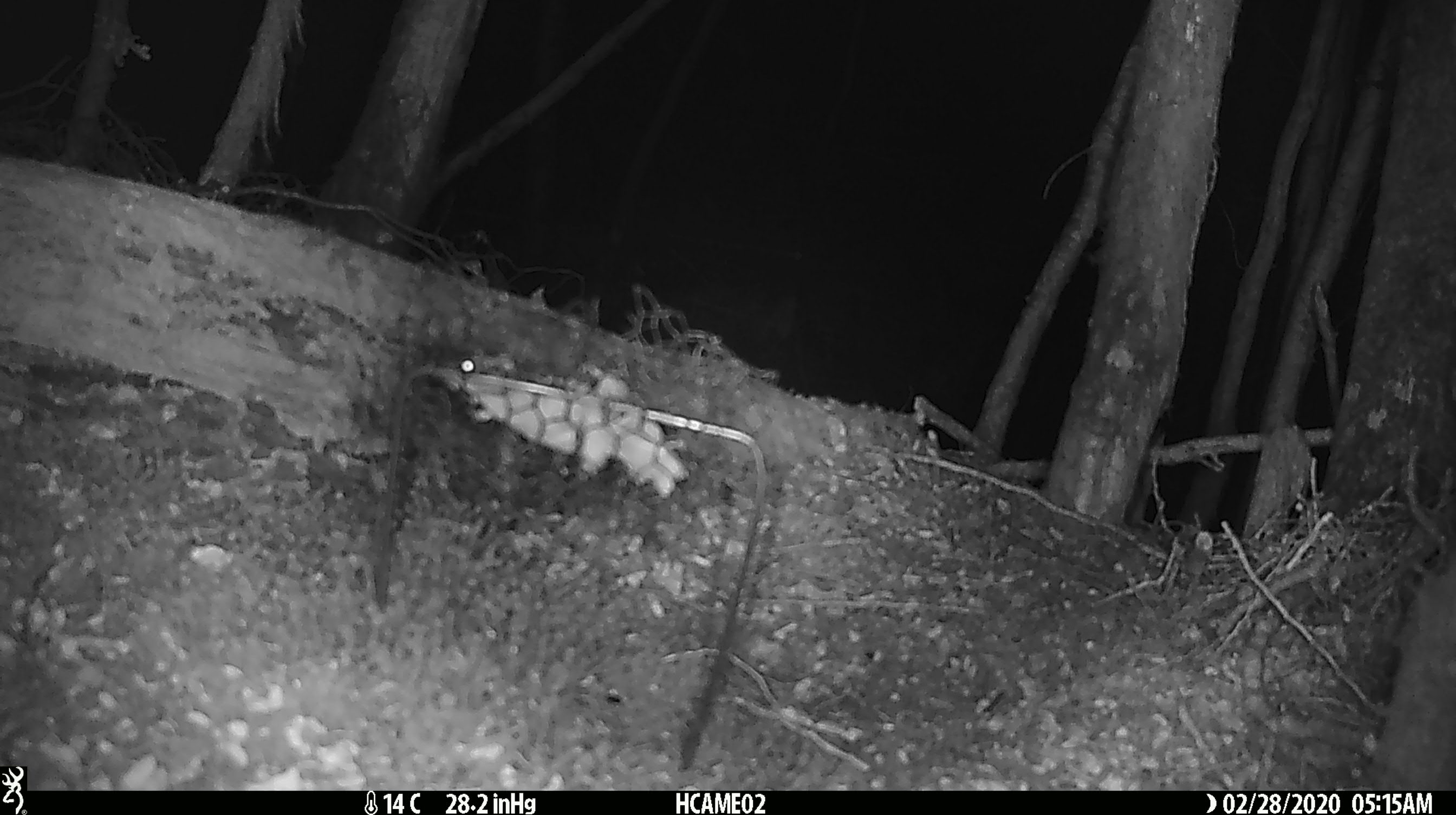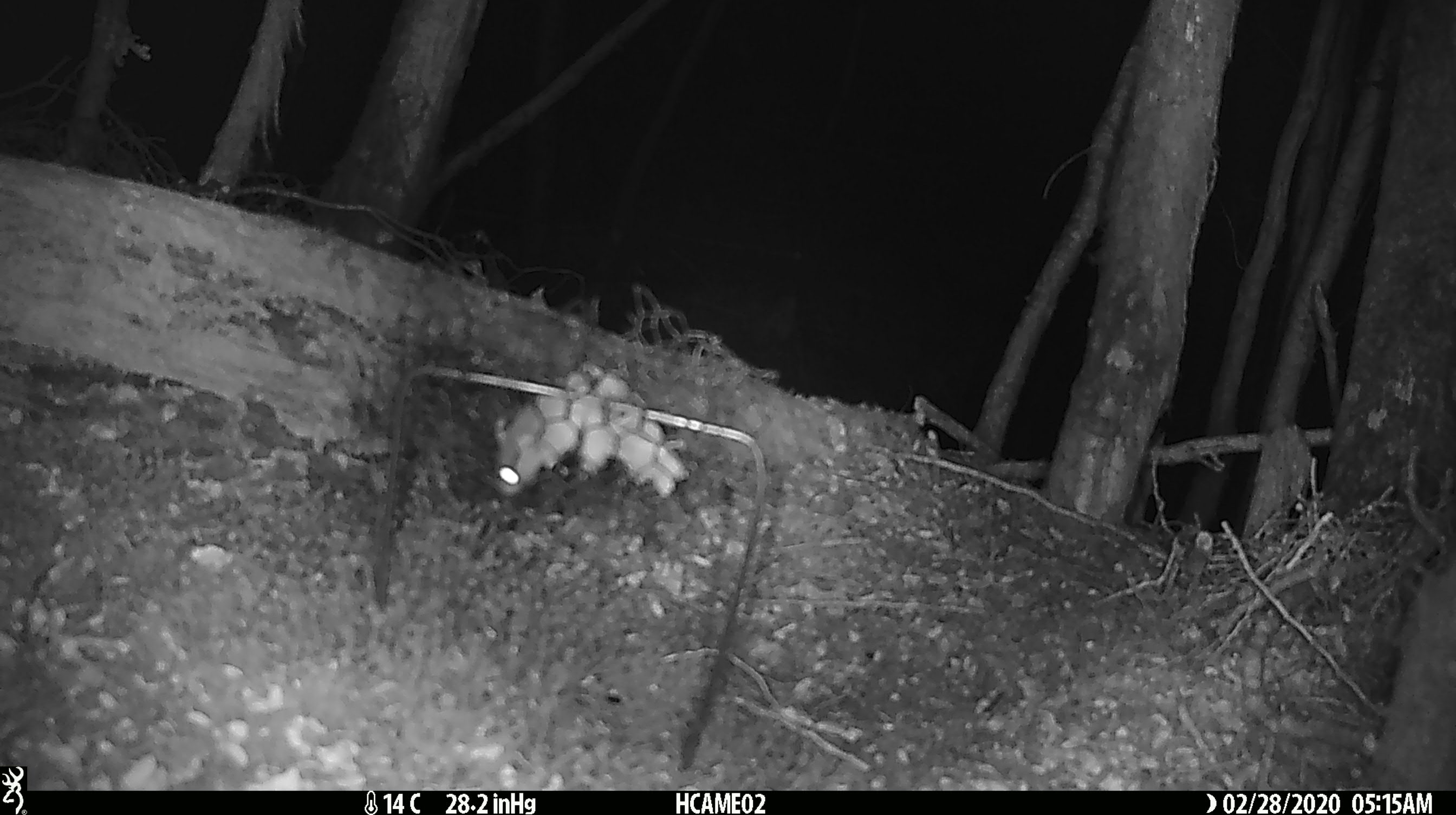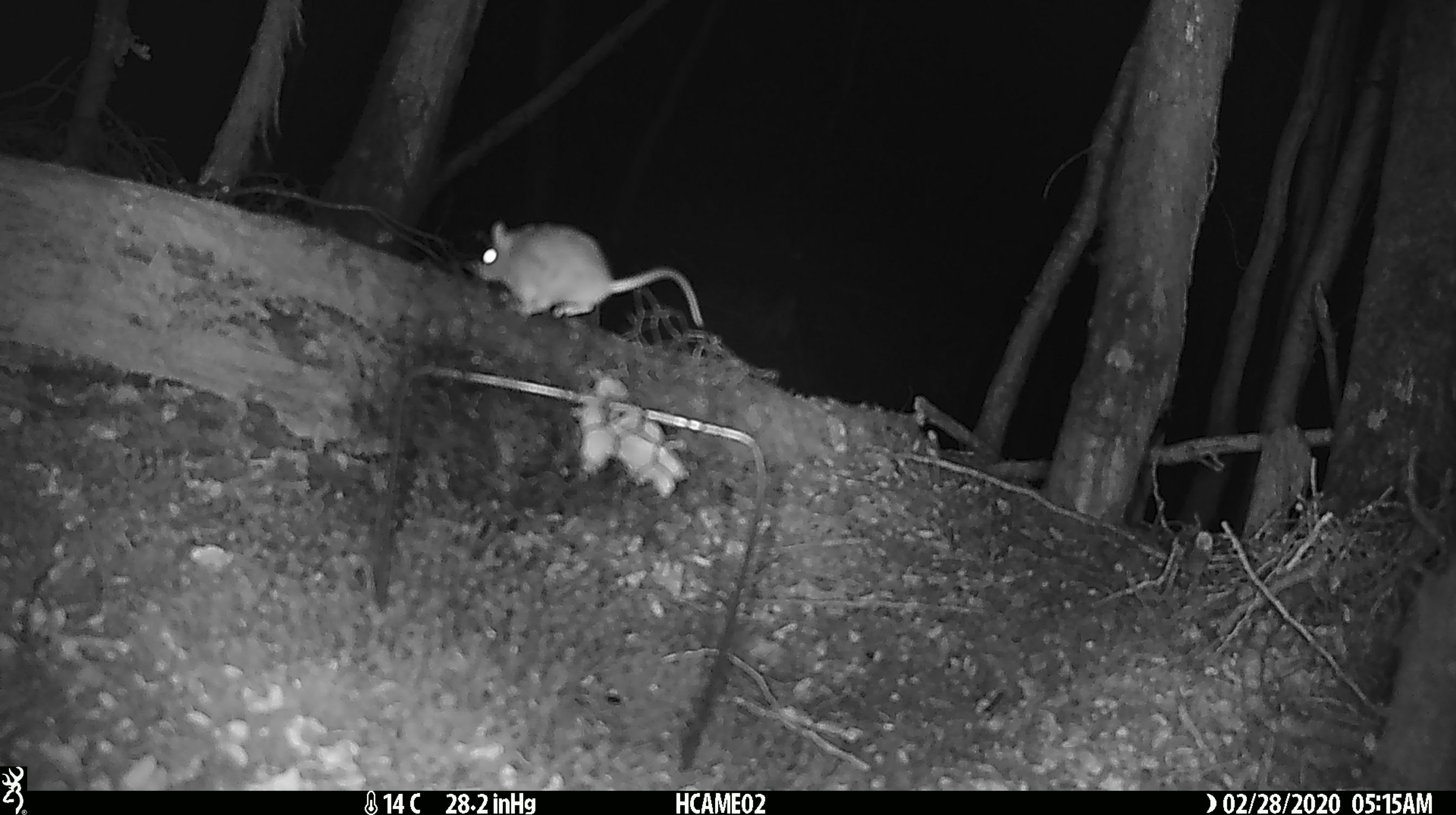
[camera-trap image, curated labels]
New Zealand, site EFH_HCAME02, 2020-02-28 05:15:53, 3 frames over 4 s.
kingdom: Animalia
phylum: Chordata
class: Mammalia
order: Rodentia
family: Muridae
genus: Mus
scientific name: Mus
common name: mouse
Mouse (Mus).